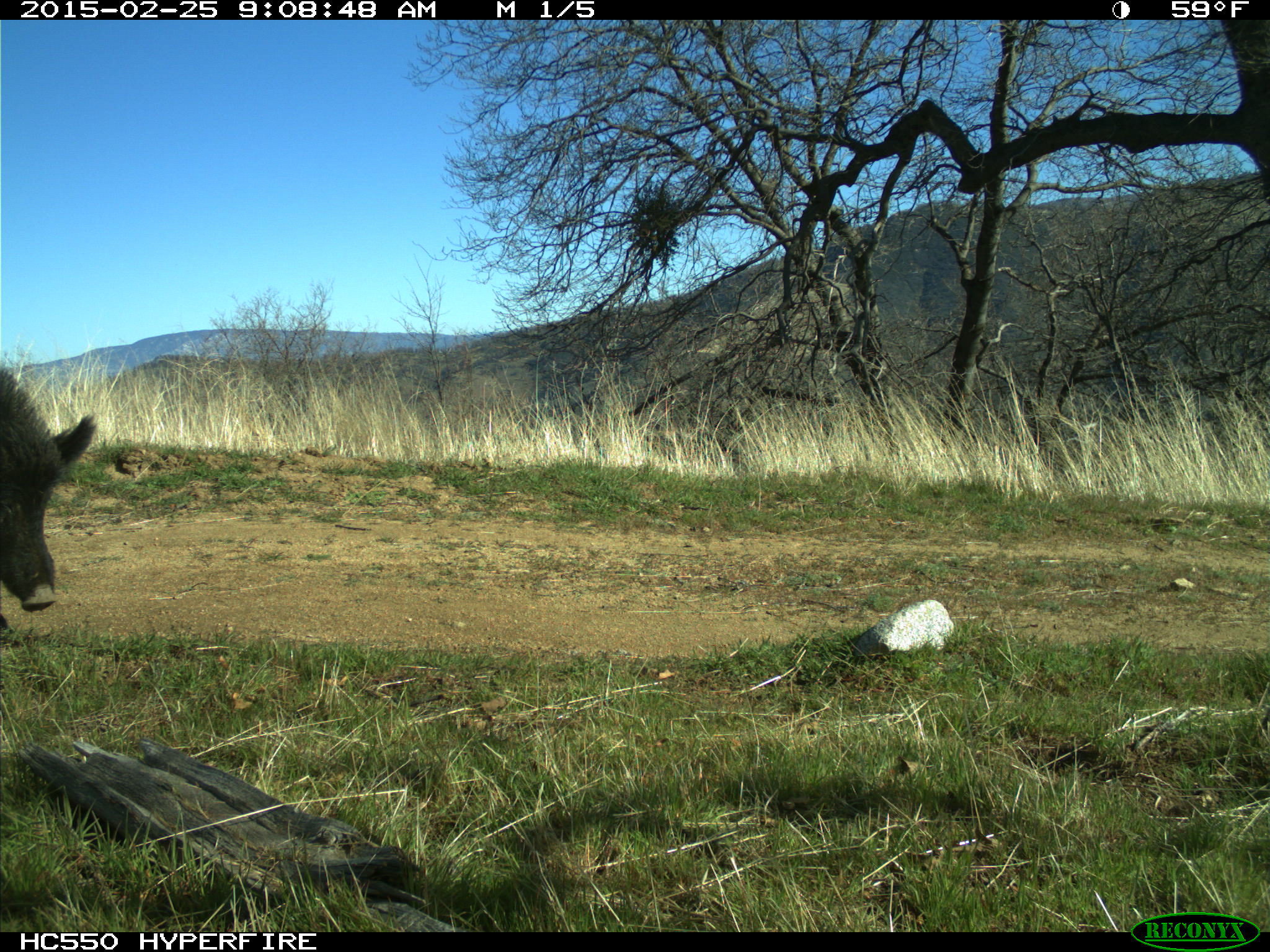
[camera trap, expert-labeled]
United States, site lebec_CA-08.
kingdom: Animalia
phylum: Chordata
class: Mammalia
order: Artiodactyla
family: Suidae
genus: Sus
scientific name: Sus scrofa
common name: wild boar